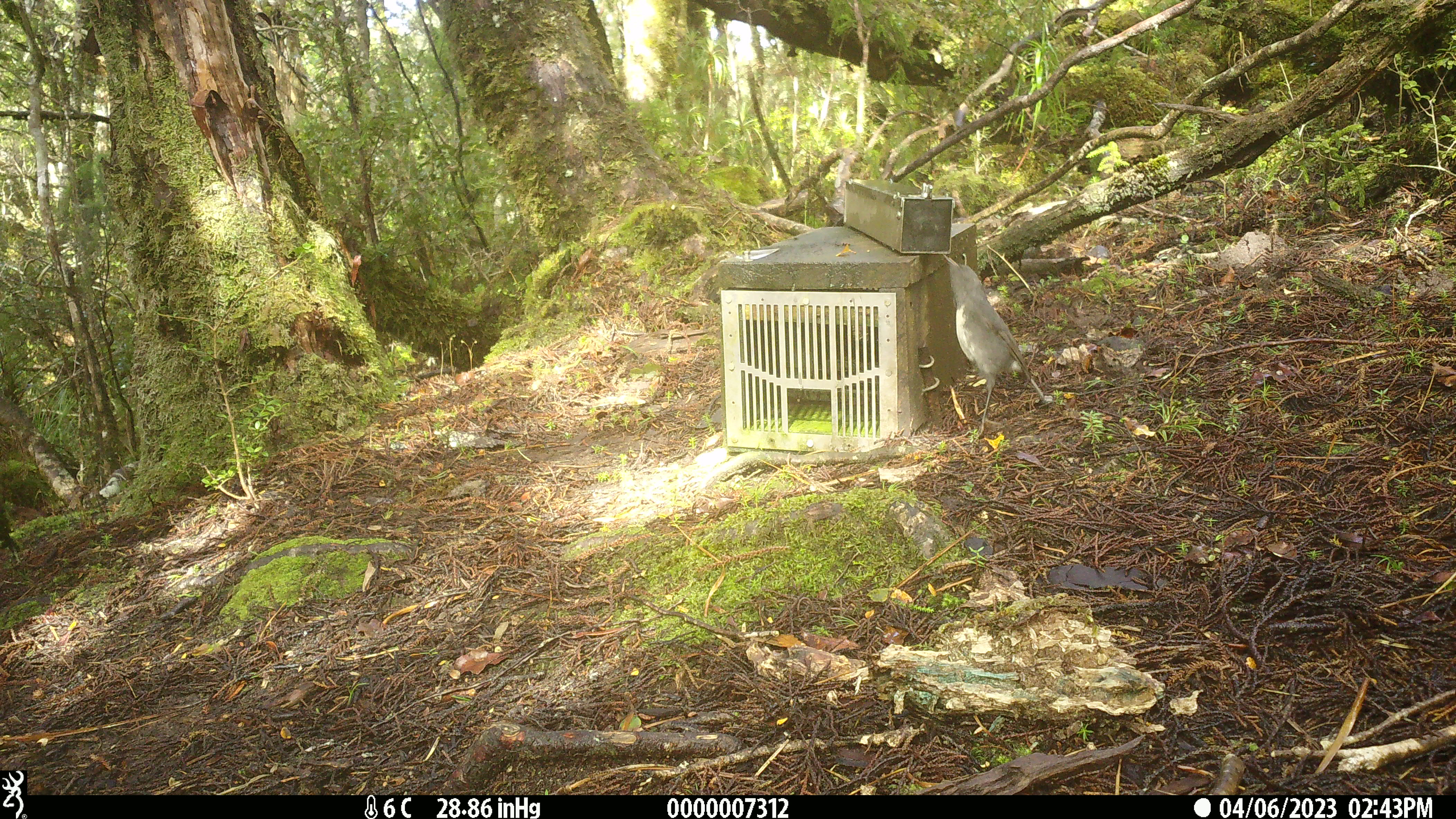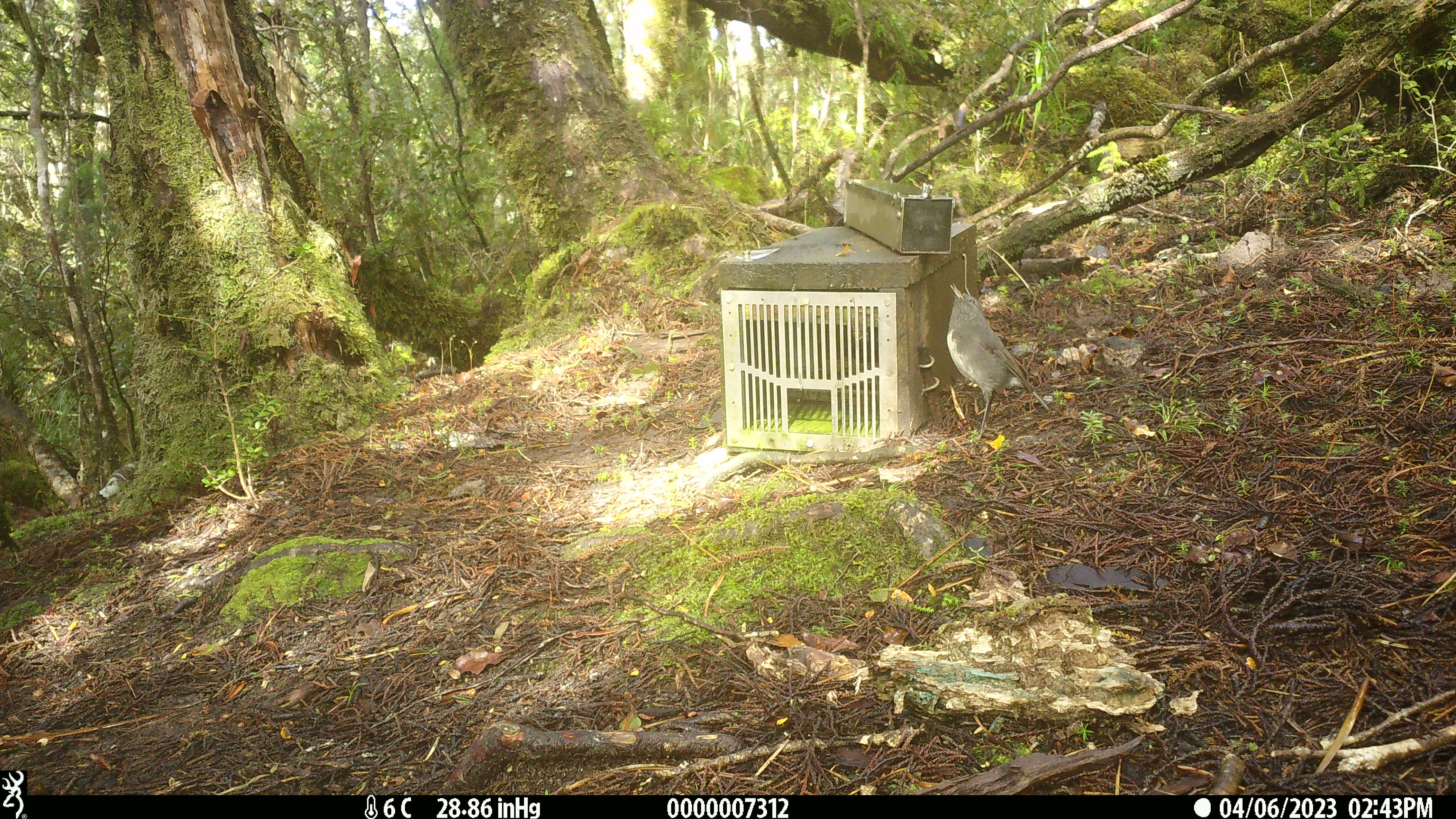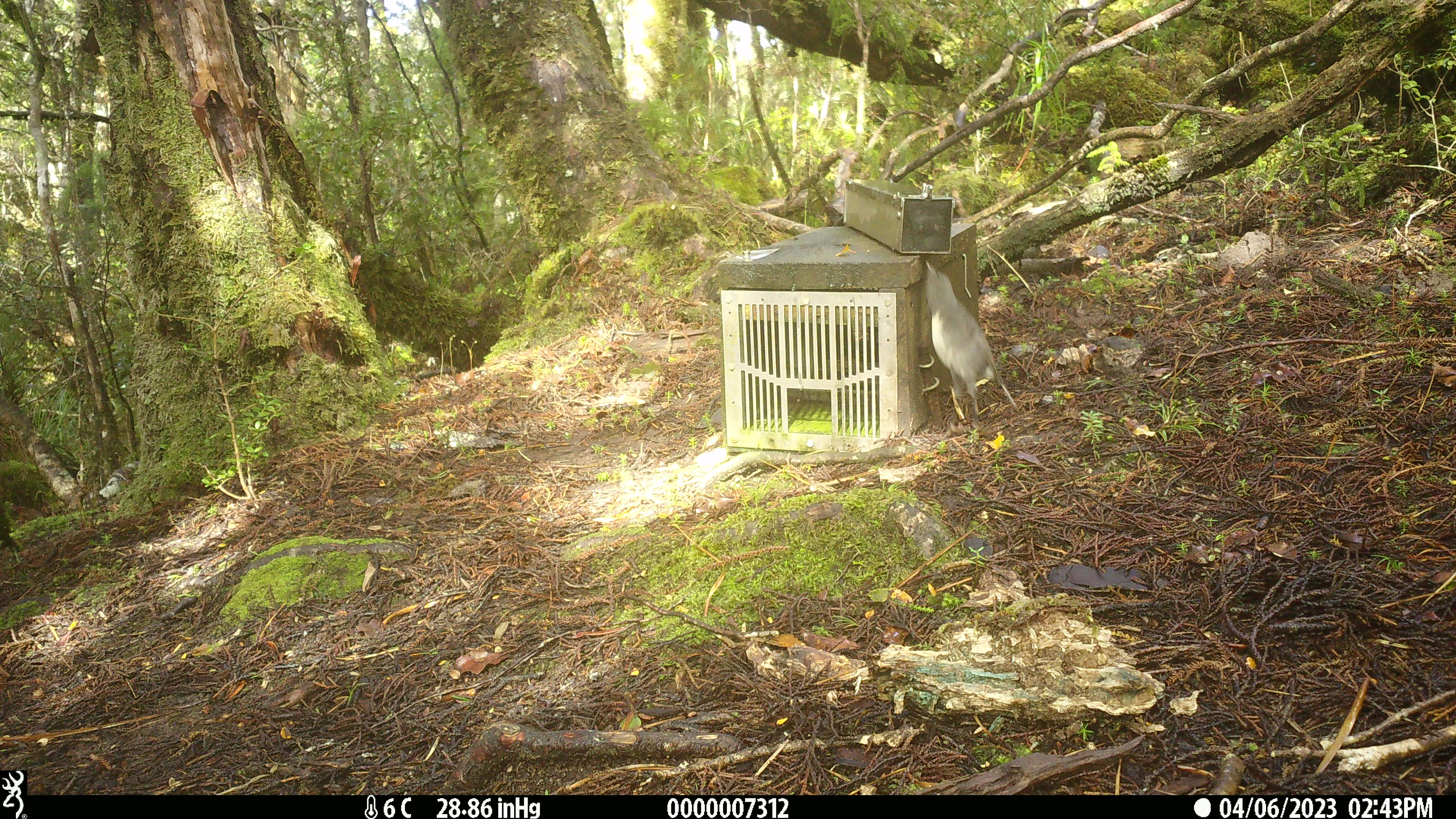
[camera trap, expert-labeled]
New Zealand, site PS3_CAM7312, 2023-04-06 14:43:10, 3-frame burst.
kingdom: Animalia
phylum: Chordata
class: Aves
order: Passeriformes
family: Petroicidae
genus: Petroica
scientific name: Petroica australis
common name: new zealand robin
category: robin